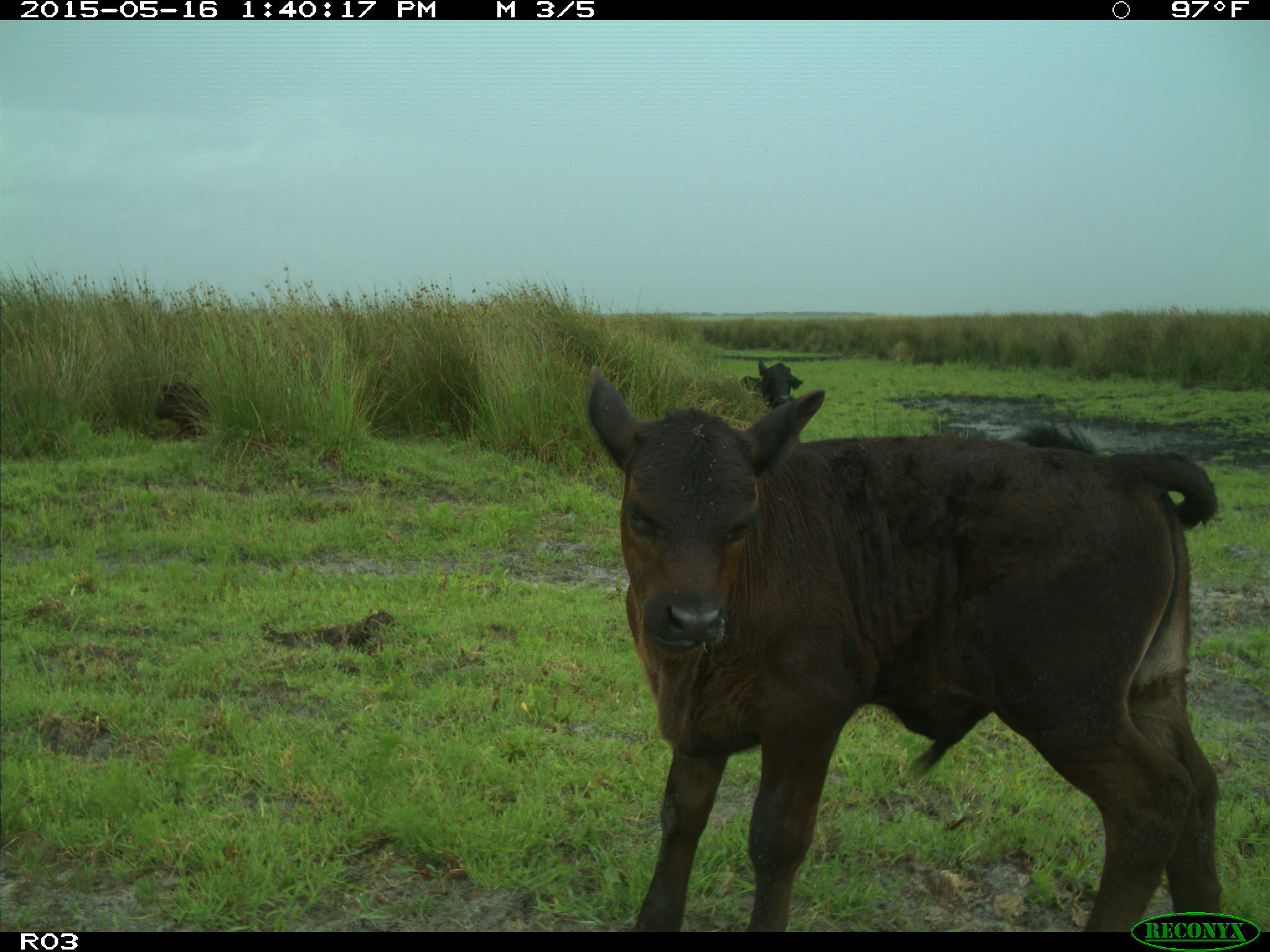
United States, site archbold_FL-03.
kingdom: Animalia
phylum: Chordata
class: Mammalia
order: Artiodactyla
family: Bovidae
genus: Bos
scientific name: Bos taurus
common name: domestic cow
Bos taurus (domestic cow).